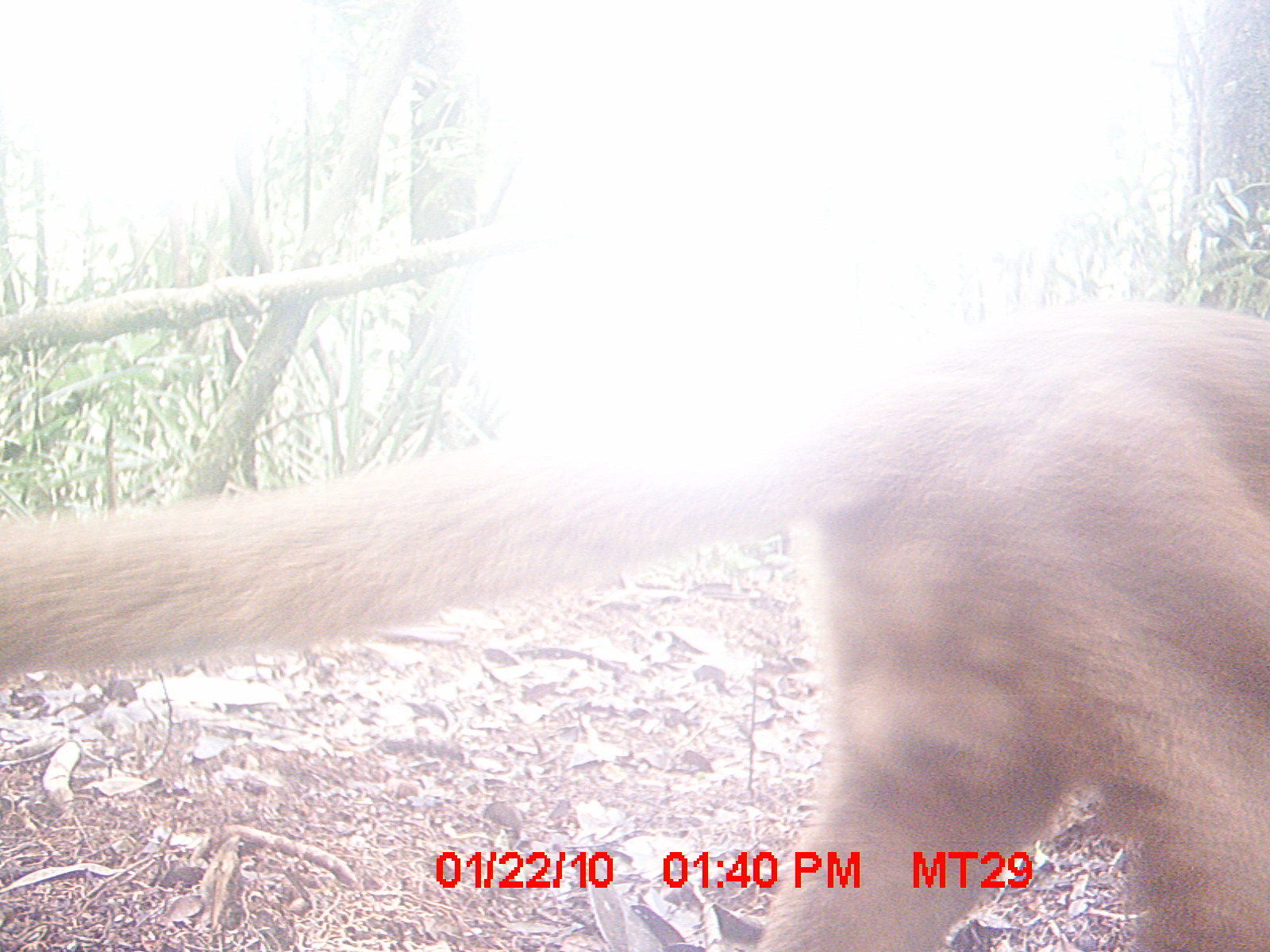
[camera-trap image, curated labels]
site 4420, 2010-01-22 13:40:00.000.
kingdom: Animalia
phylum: Chordata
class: Mammalia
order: Carnivora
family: Eupleridae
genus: Cryptoprocta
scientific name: Cryptoprocta ferox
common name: fossa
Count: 1.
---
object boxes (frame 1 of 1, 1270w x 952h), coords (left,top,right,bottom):
cryptoprocta ferox: (0,299,1270,949)